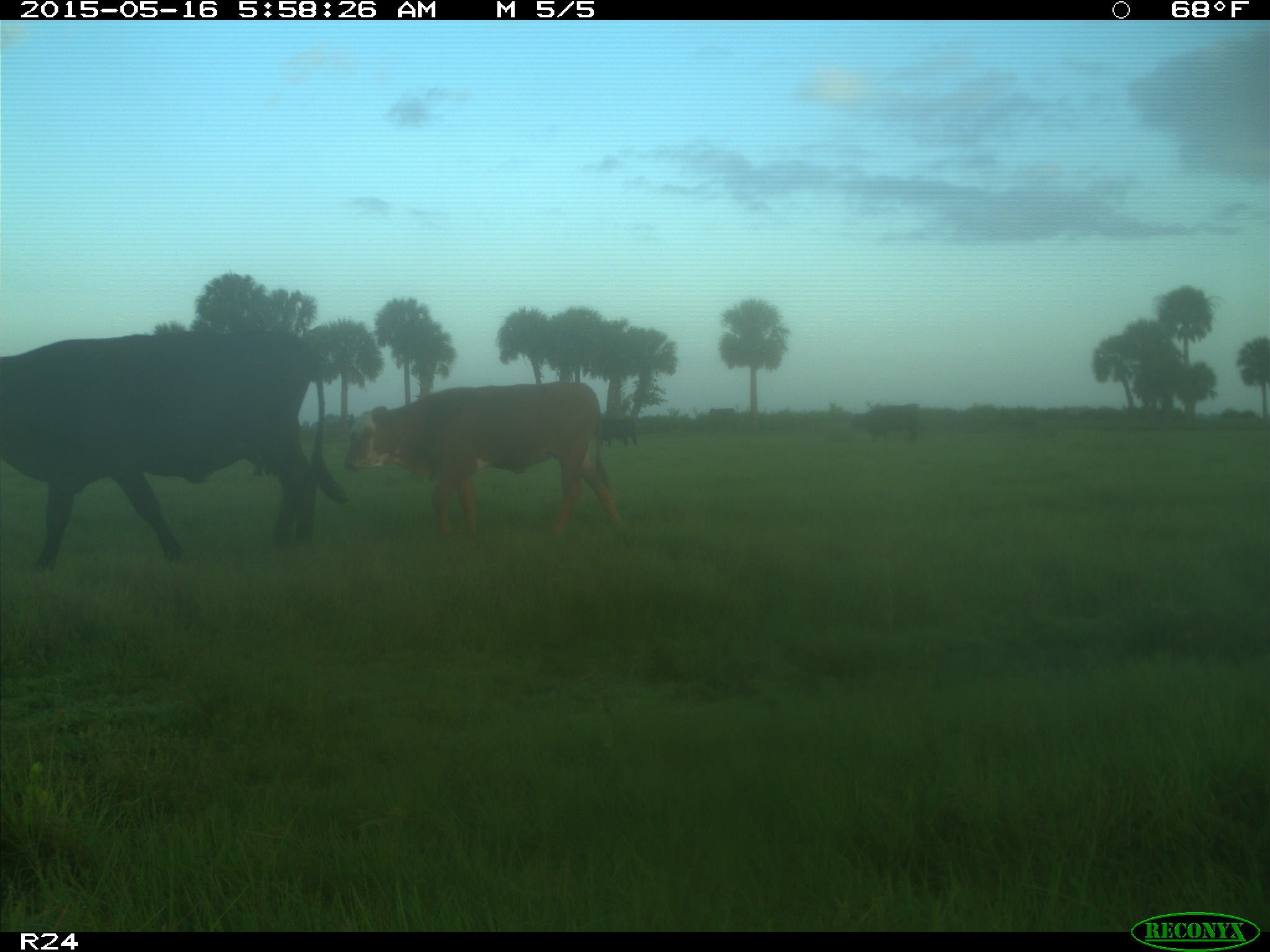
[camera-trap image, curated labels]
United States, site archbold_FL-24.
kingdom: Animalia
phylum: Chordata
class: Mammalia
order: Artiodactyla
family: Bovidae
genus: Bos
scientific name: Bos taurus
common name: domestic cow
Bos taurus (domestic cow).